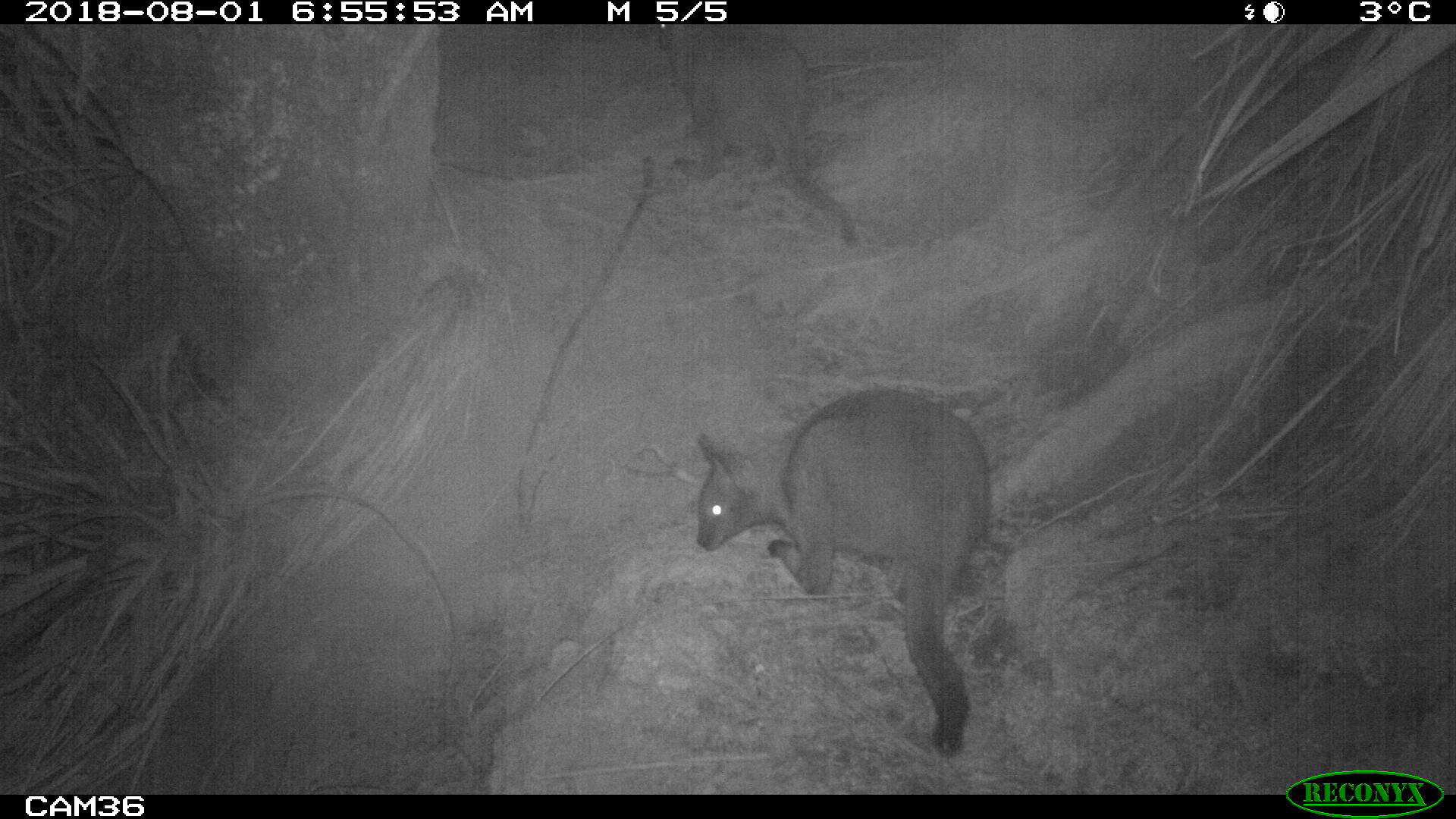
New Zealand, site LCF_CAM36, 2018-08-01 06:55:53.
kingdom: Animalia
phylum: Chordata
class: Mammalia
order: Diprotodontia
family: Macropodidae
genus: Notamacropus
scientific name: Notamacropus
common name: wallaby